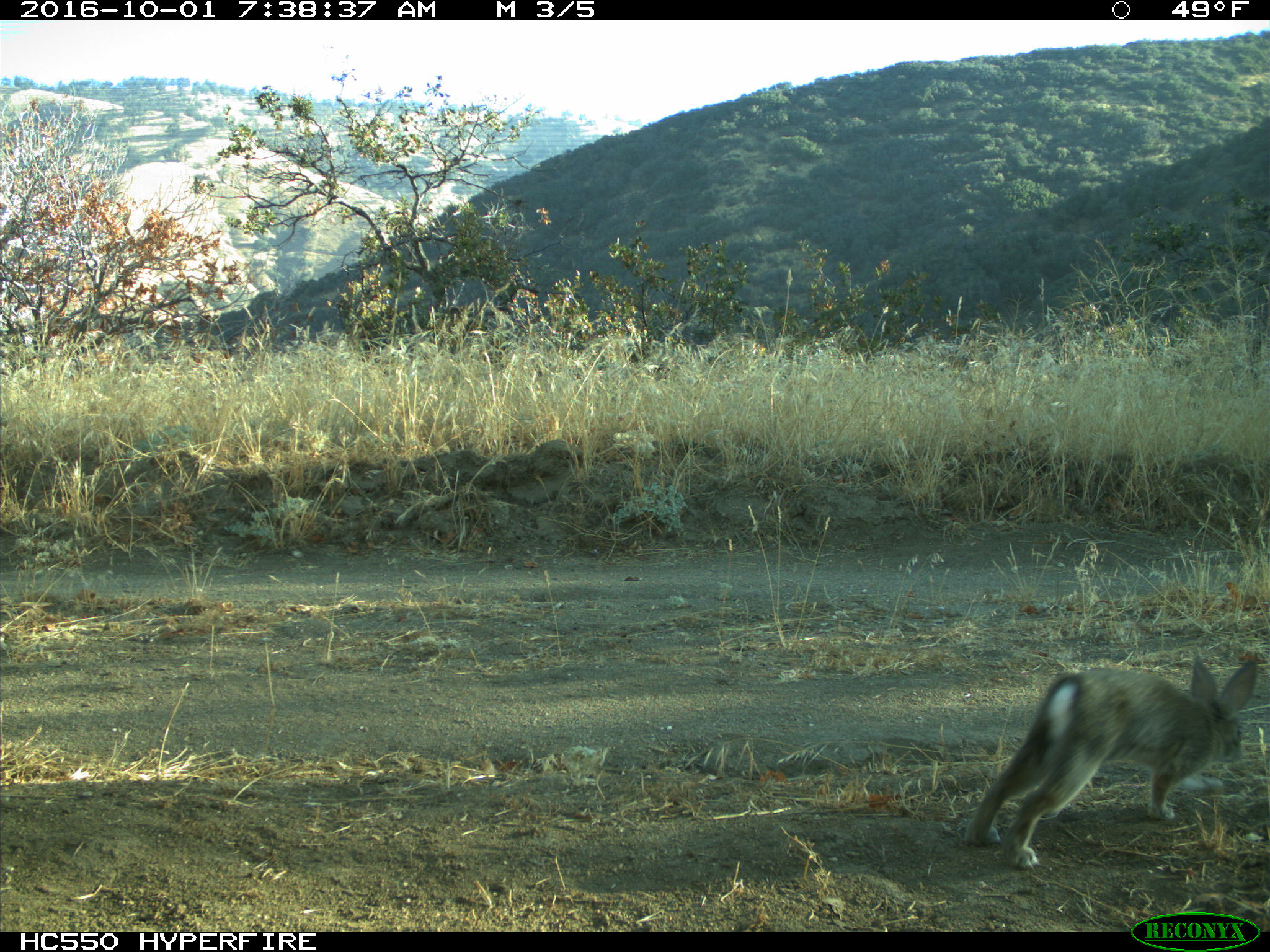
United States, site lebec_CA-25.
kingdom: Animalia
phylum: Chordata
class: Mammalia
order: Lagomorpha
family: Leporidae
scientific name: Leporidae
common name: rabbits and hares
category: unidentified rabbit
Unidentified rabbit (rabbits and hares) (Leporidae).